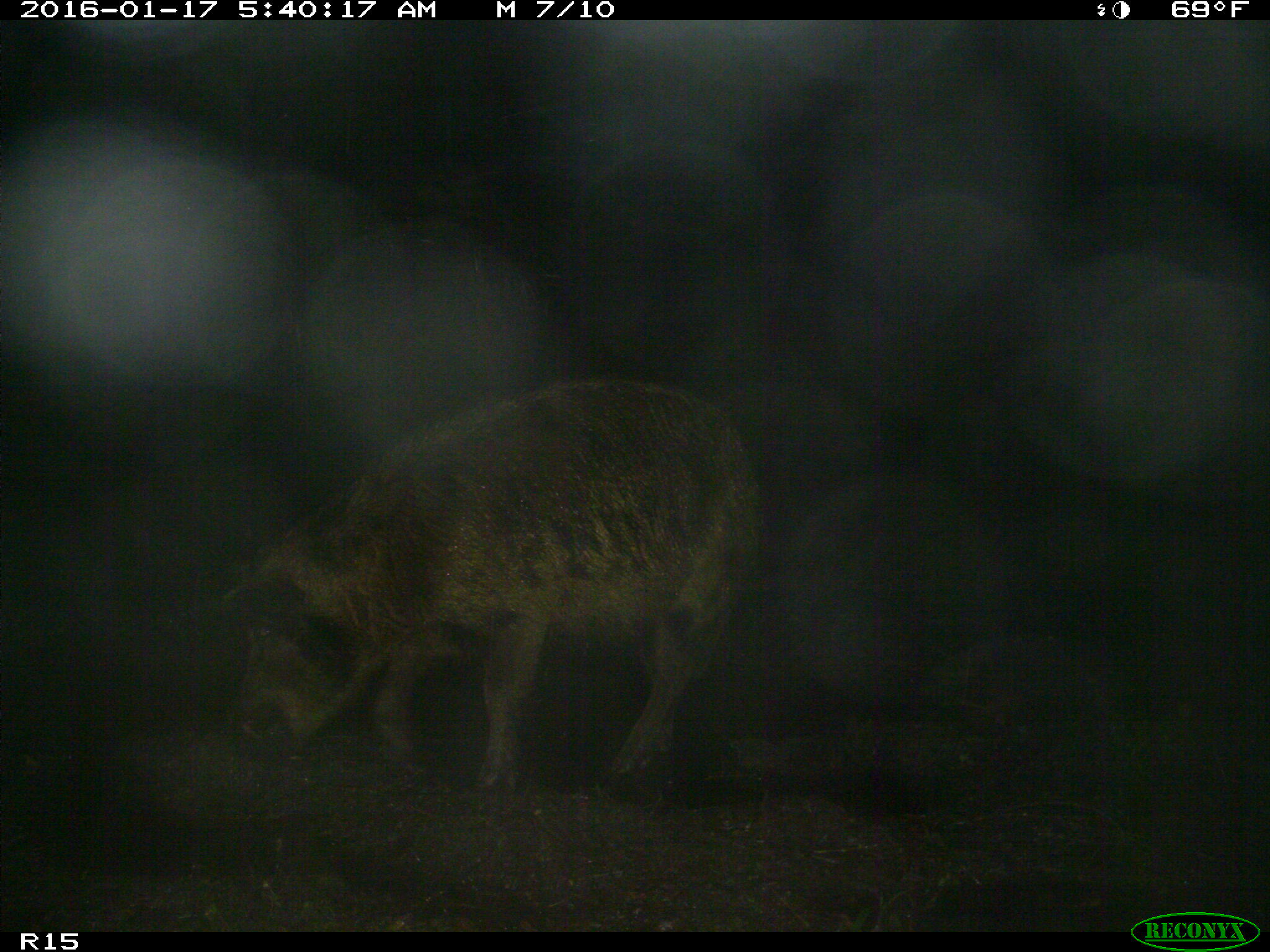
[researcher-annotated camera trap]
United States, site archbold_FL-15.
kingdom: Animalia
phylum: Chordata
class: Mammalia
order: Artiodactyla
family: Suidae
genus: Sus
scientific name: Sus scrofa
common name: wild boar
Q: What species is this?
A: Sus scrofa (wild boar).